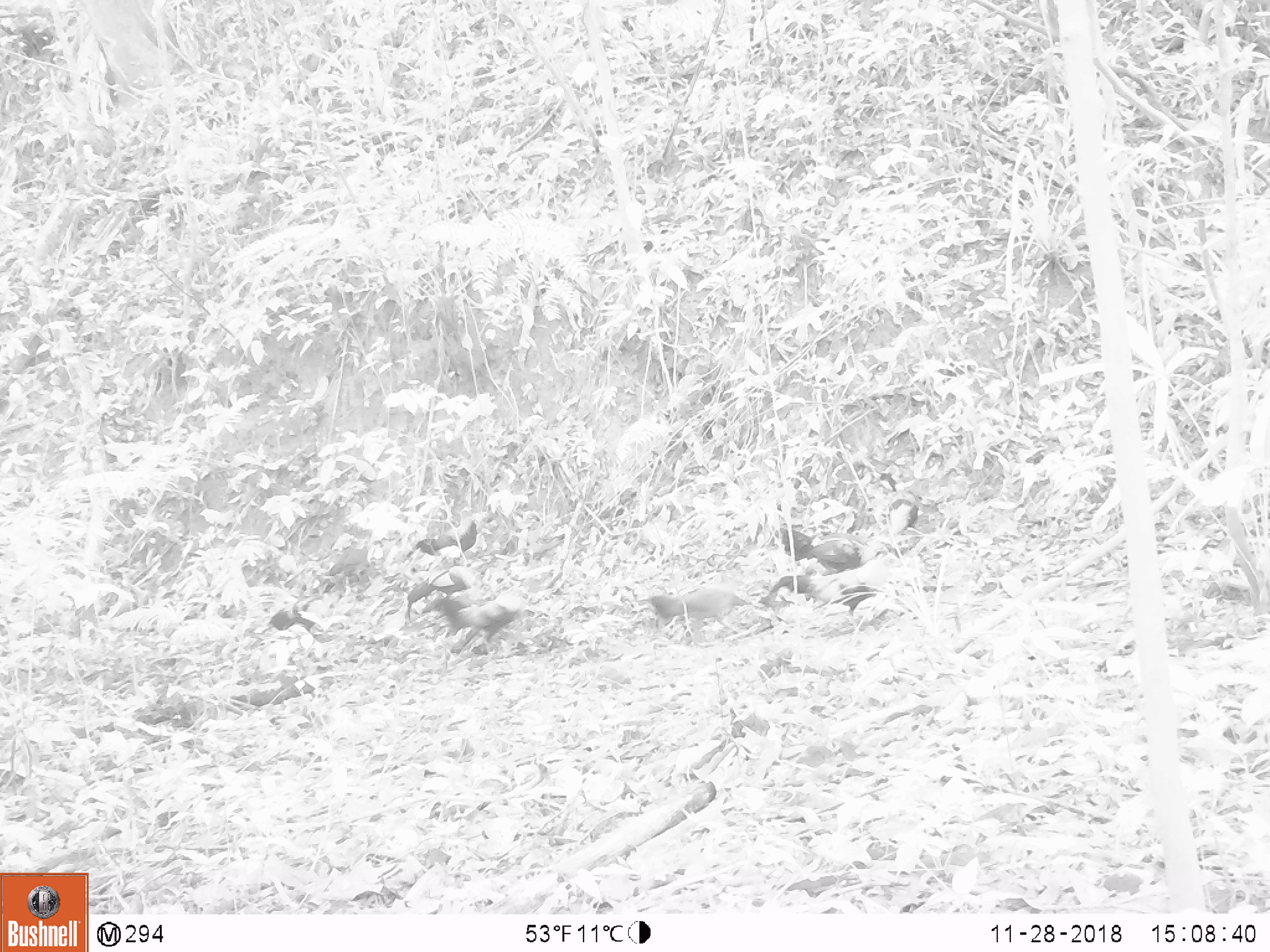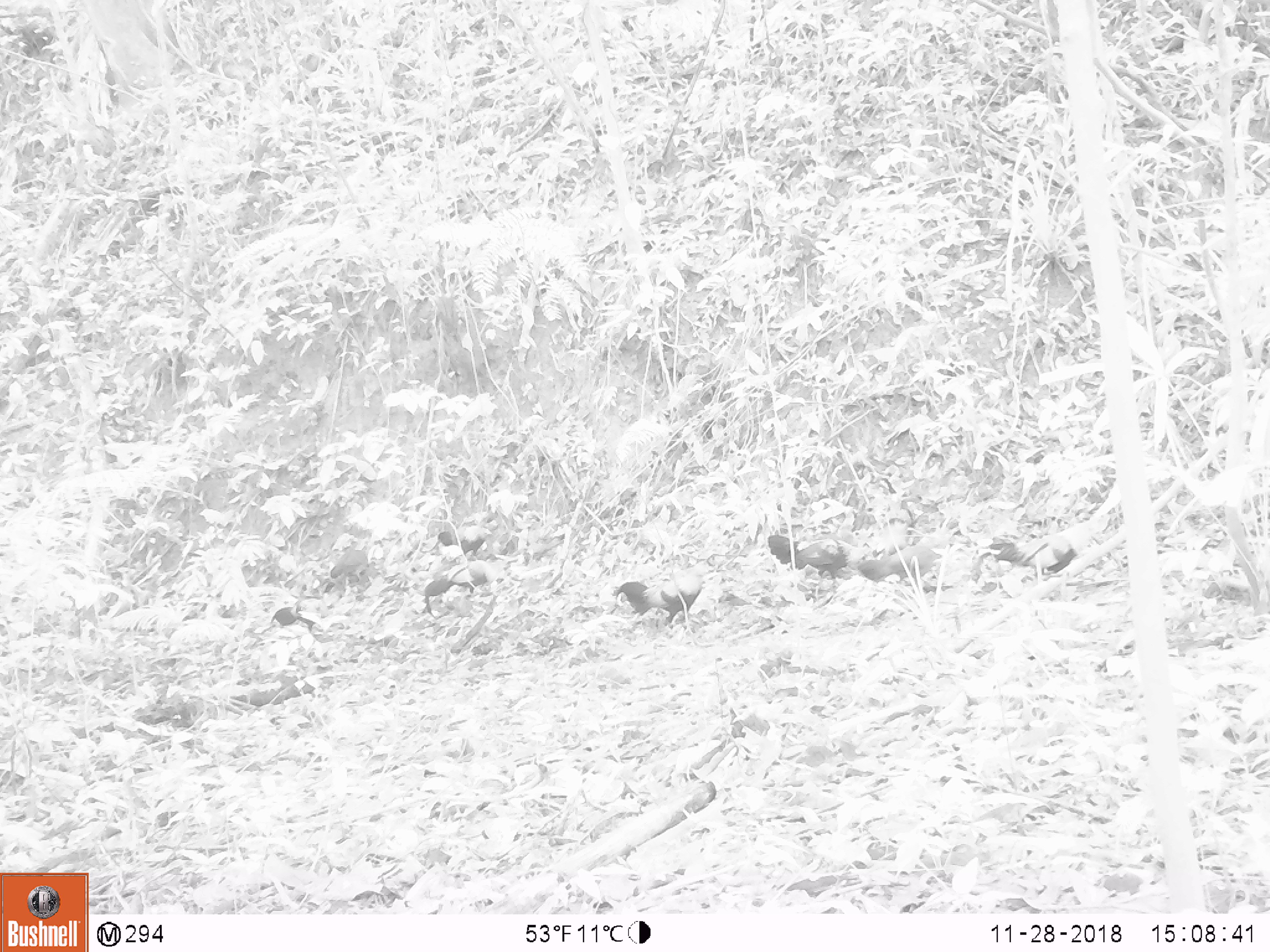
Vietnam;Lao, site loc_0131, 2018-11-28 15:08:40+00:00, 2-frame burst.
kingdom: Animalia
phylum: Chordata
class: Aves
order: Galliformes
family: Phasianidae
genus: Gallus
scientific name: Gallus gallus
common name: red junglefowl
Red junglefowl (Gallus gallus). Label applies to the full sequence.